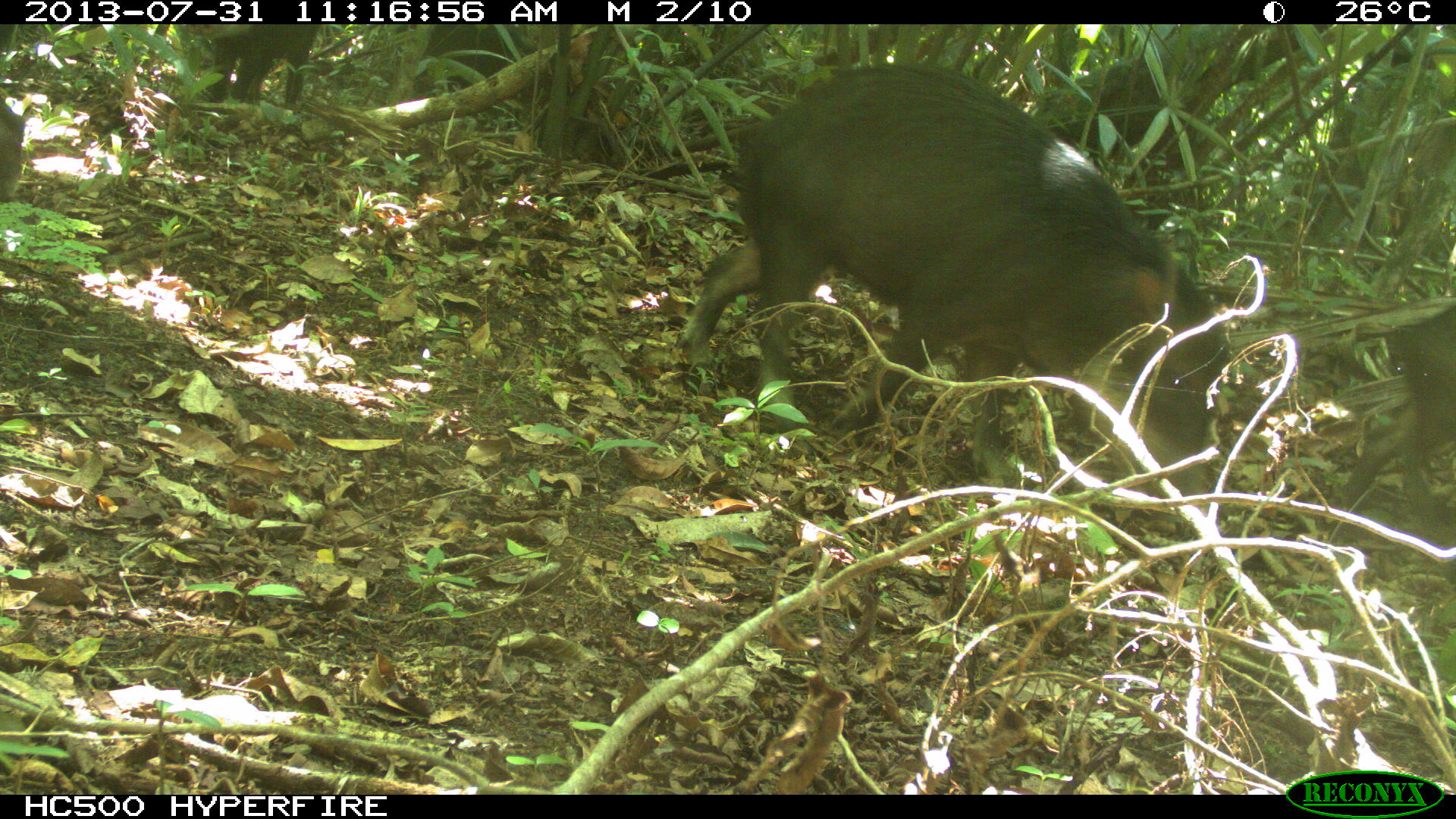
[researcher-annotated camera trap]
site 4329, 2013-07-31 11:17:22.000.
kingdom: Animalia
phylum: Chordata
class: Mammalia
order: Artiodactyla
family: Tayassuidae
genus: Tayassu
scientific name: Tayassu pecari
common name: white-lipped peccary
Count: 5.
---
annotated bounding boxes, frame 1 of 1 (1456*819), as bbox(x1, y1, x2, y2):
tayassu pecari: bbox(674, 61, 1231, 525); bbox(1327, 301, 1456, 538); bbox(414, 24, 574, 108); bbox(182, 23, 318, 109); bbox(0, 96, 30, 199)